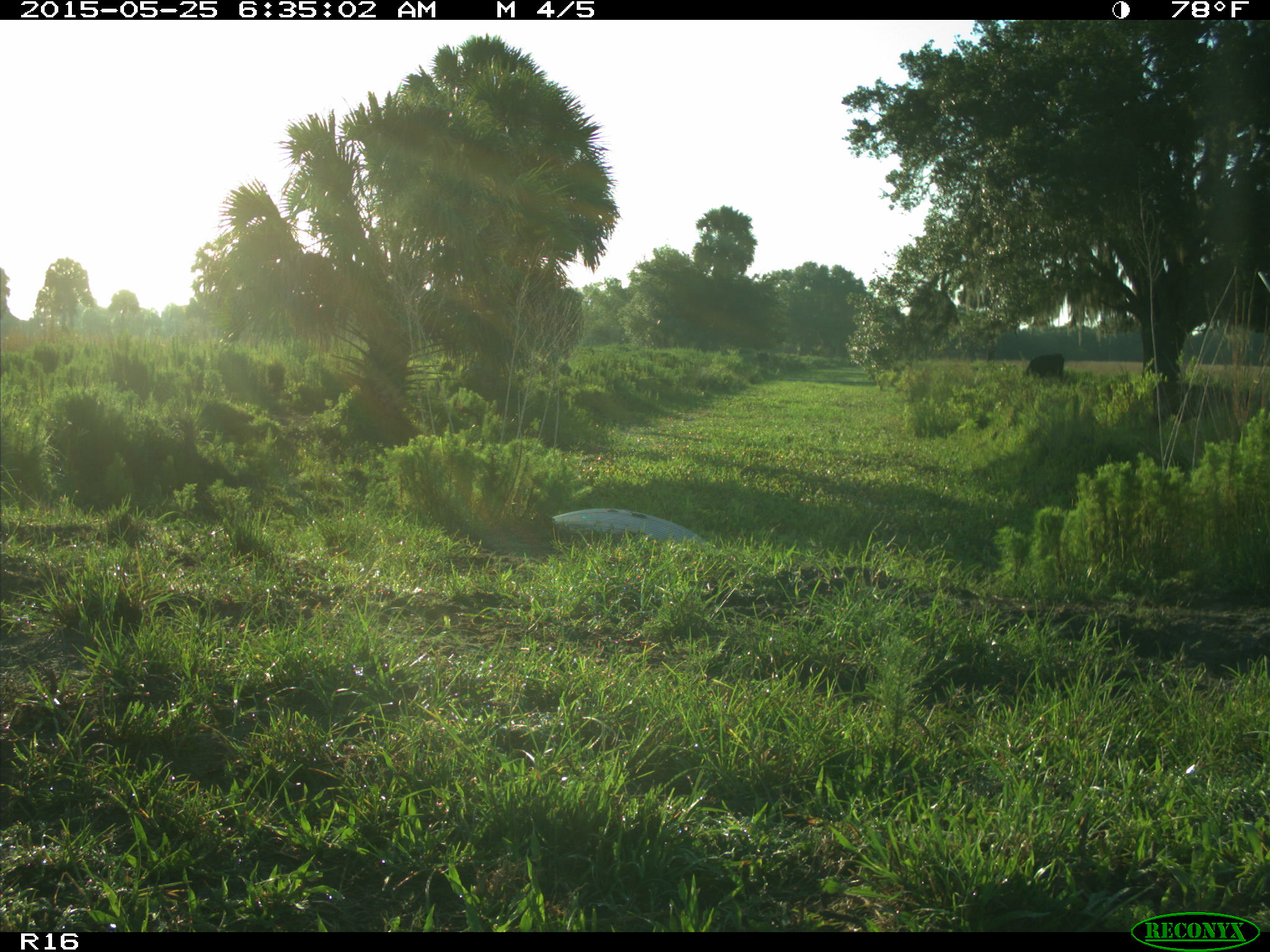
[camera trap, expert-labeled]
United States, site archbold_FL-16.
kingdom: Animalia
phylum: Chordata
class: Mammalia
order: Artiodactyla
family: Bovidae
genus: Bos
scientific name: Bos taurus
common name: domestic cow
Bos taurus (domestic cow).